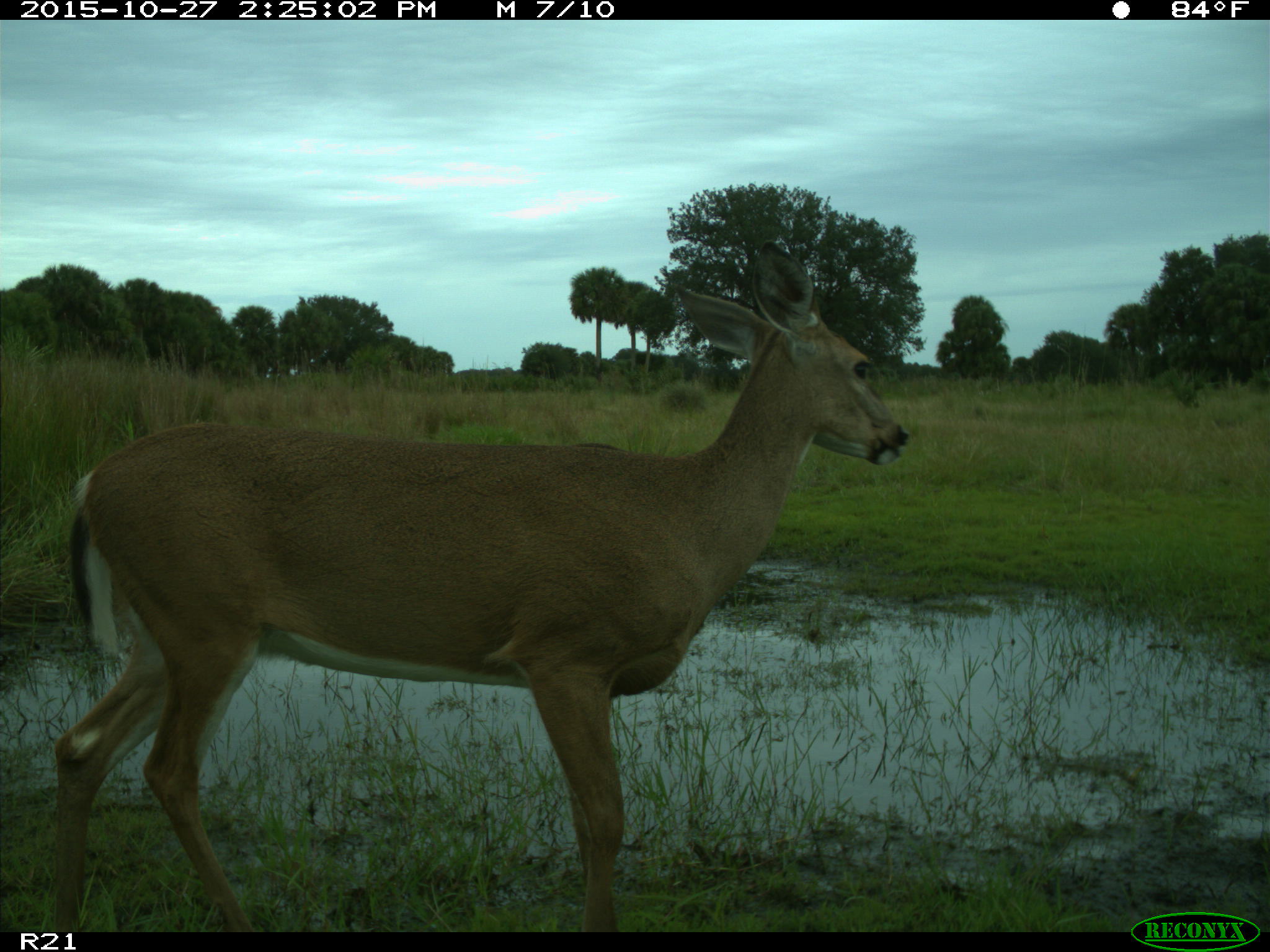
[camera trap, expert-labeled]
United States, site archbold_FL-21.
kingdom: Animalia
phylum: Chordata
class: Mammalia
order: Artiodactyla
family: Cervidae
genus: Odocoileus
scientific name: Odocoileus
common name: deer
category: unidentified deer